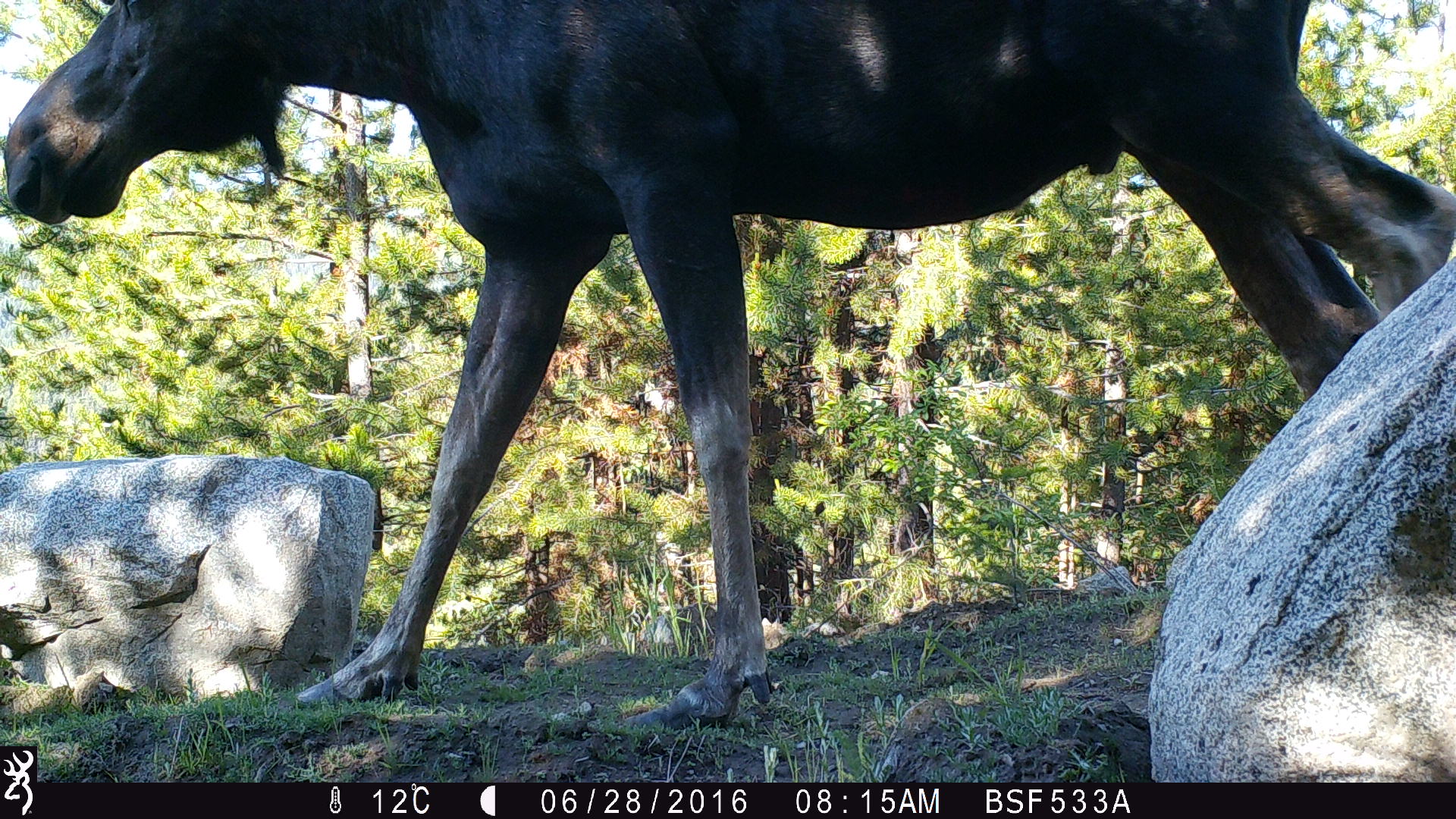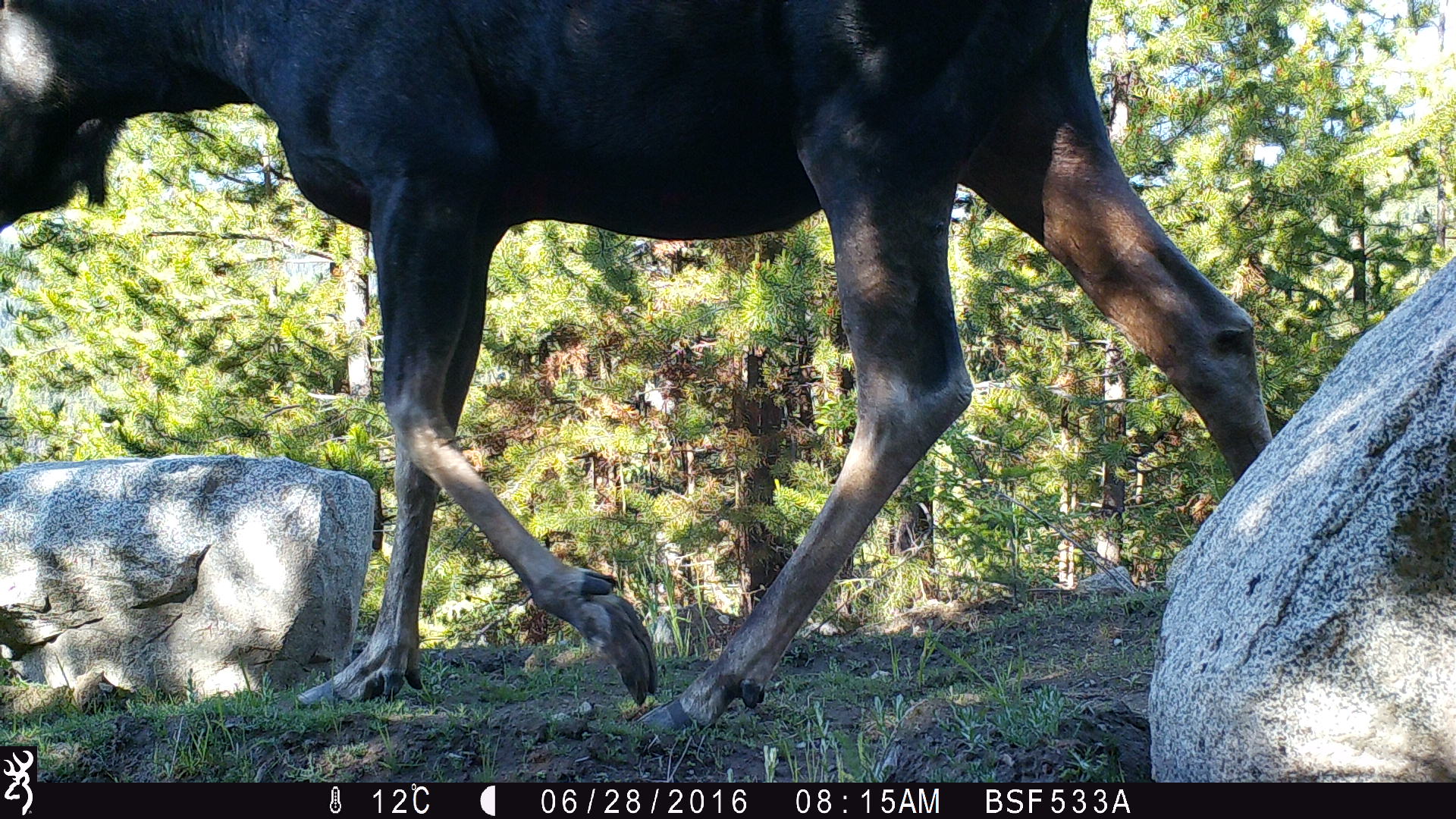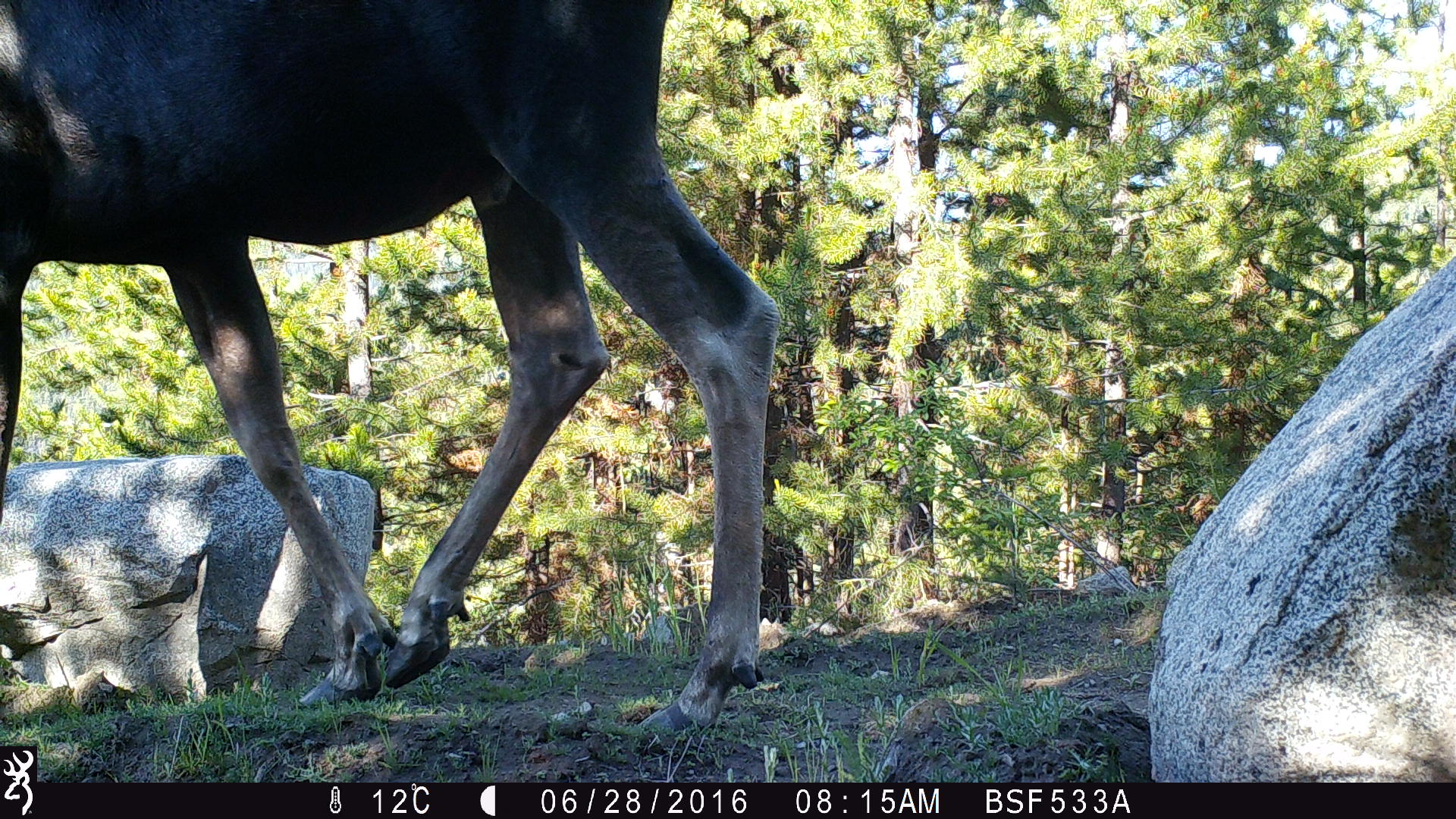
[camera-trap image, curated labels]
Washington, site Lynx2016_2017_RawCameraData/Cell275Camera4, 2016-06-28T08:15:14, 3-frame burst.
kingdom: Animalia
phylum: Chordata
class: Mammalia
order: Artiodactyla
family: Cervidae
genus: Alces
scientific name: Alces alces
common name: moose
Alces alces (moose). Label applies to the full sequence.